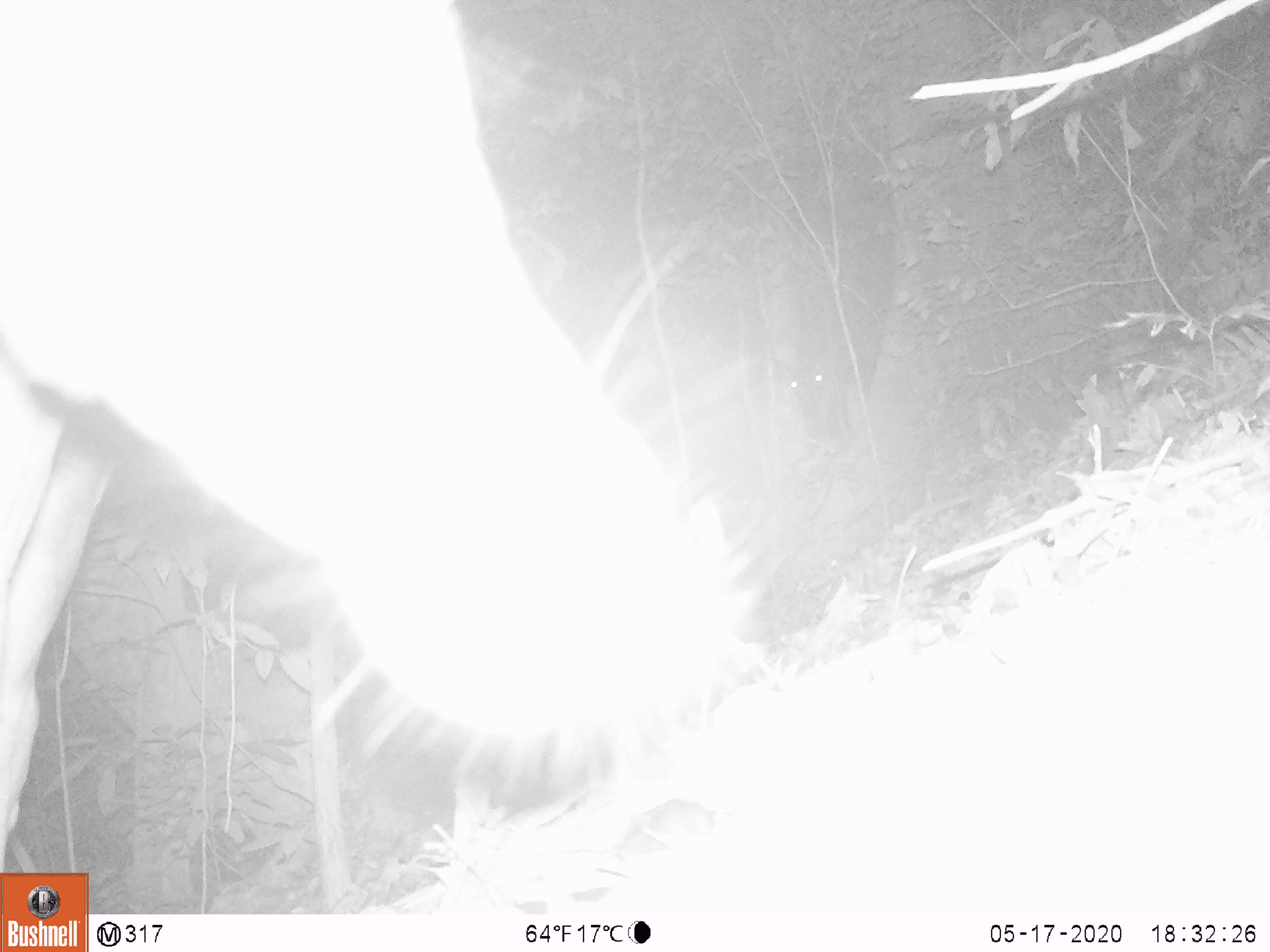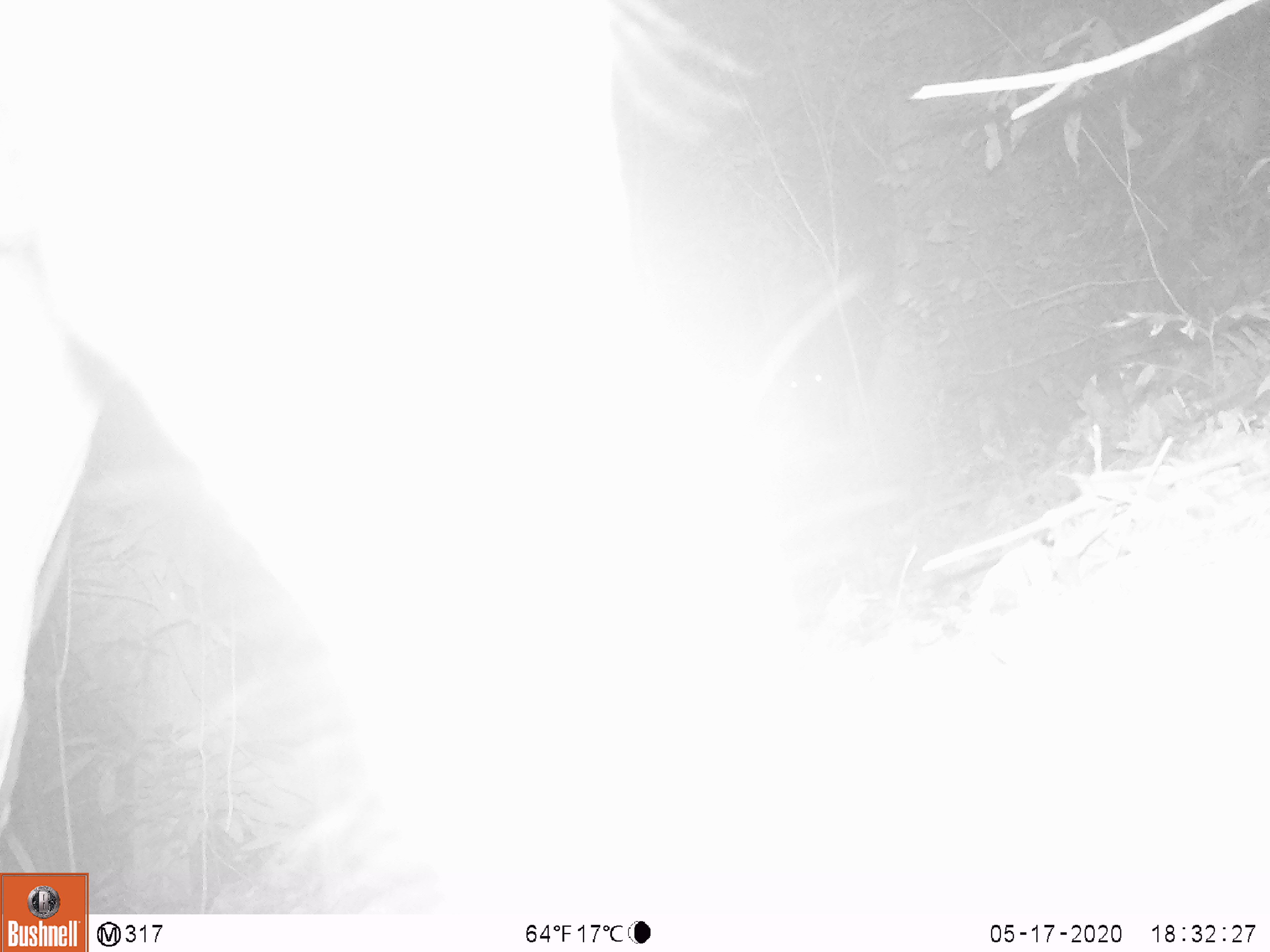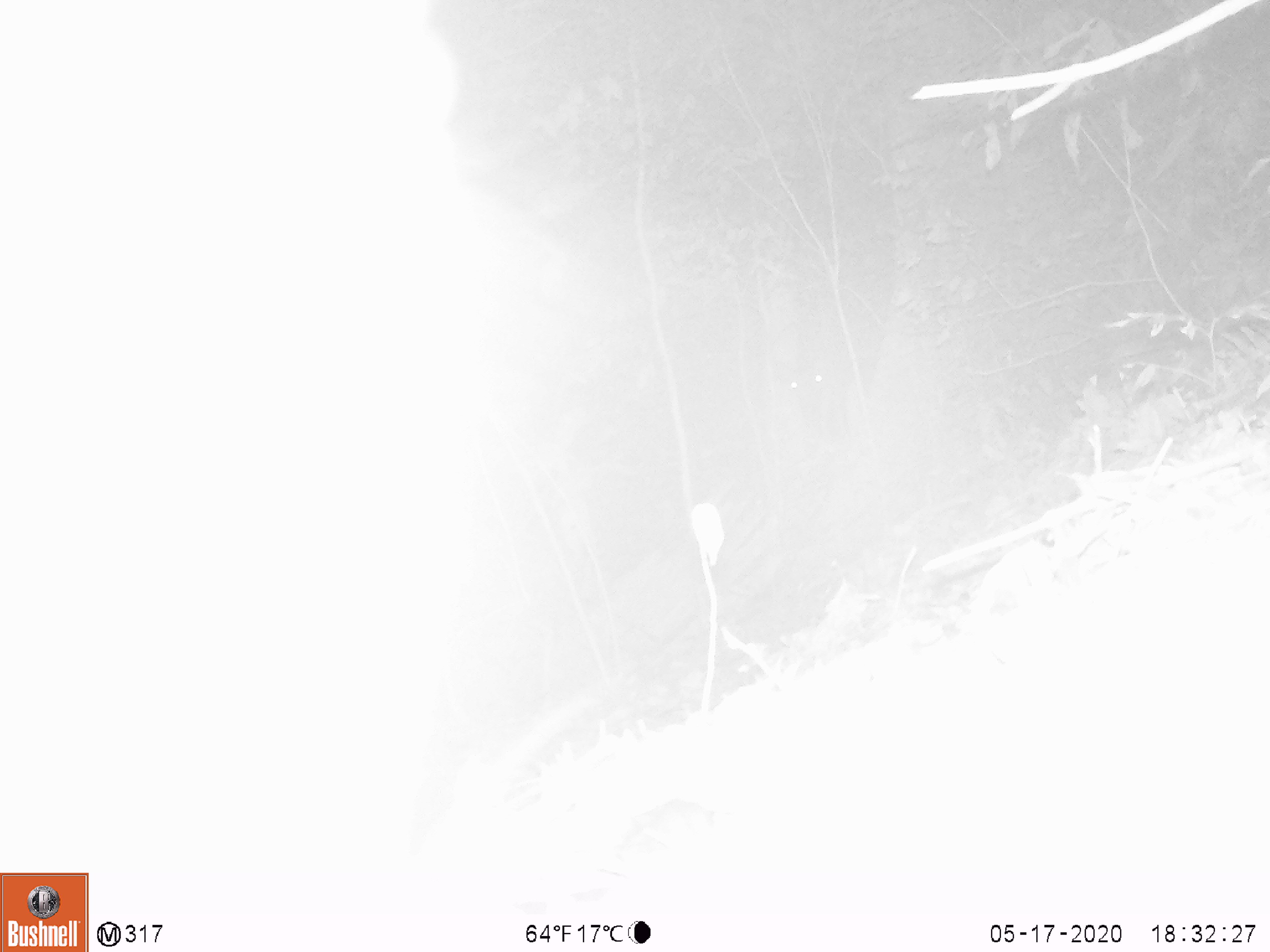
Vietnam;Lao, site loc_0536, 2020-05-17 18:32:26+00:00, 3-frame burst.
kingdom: Animalia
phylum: Chordata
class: Mammalia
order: Artiodactyla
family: Cervidae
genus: Rusa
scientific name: Rusa unicolor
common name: sambar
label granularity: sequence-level